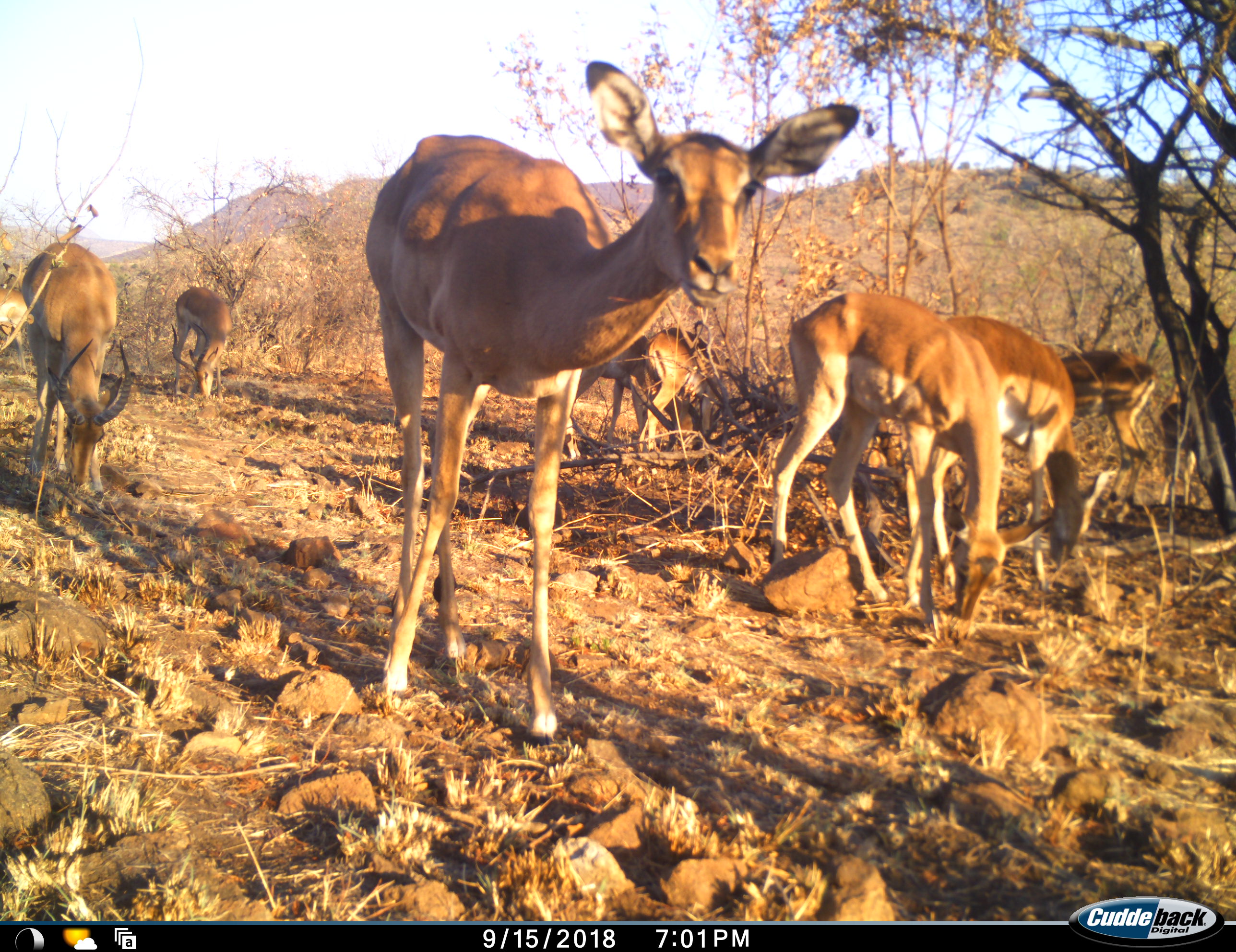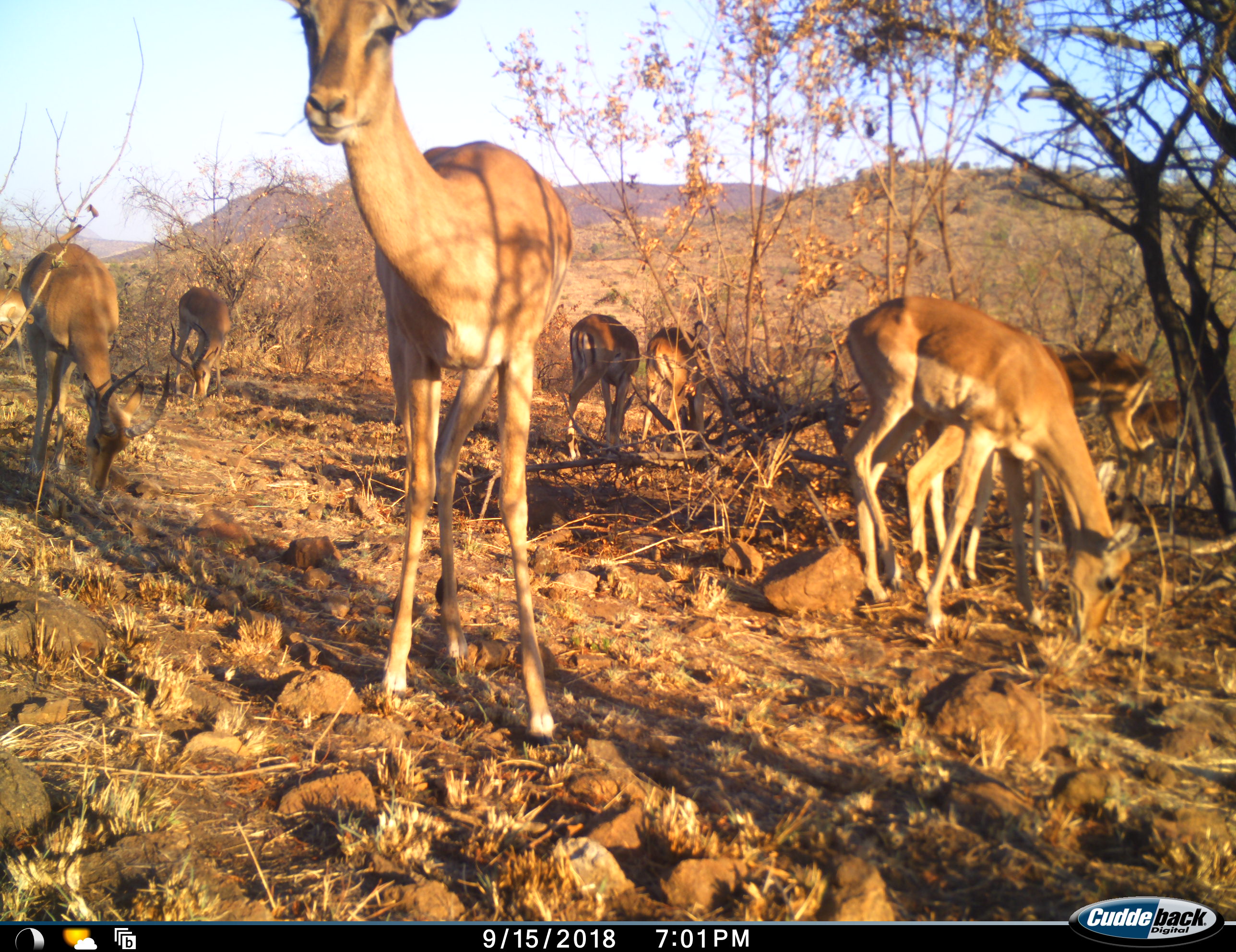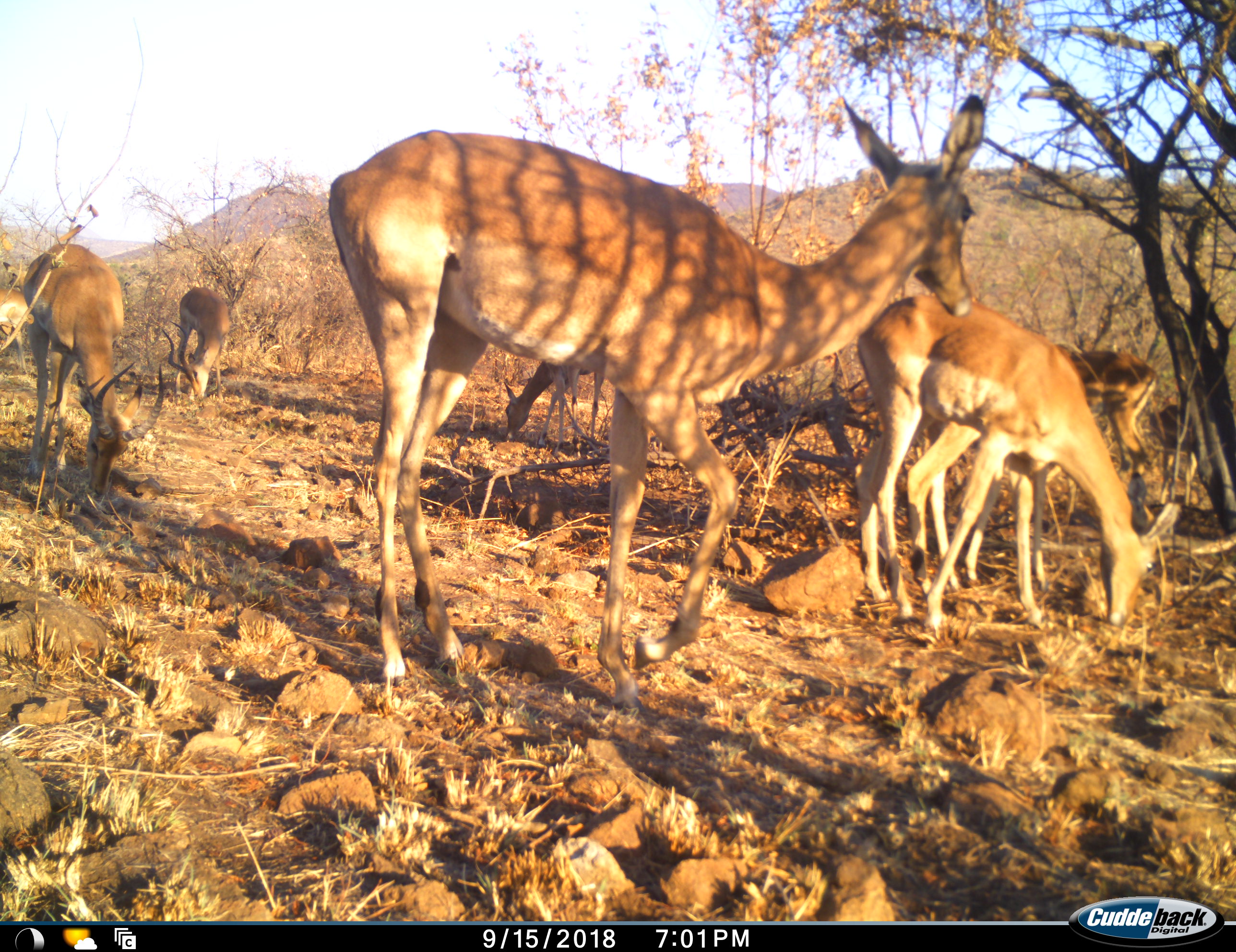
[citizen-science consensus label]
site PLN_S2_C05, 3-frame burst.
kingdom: Animalia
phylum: Chordata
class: Mammalia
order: Artiodactyla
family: Bovidae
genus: Aepyceros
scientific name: Aepyceros melampus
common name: impala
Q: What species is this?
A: Impala (Aepyceros melampus).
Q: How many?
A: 9.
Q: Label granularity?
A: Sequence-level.